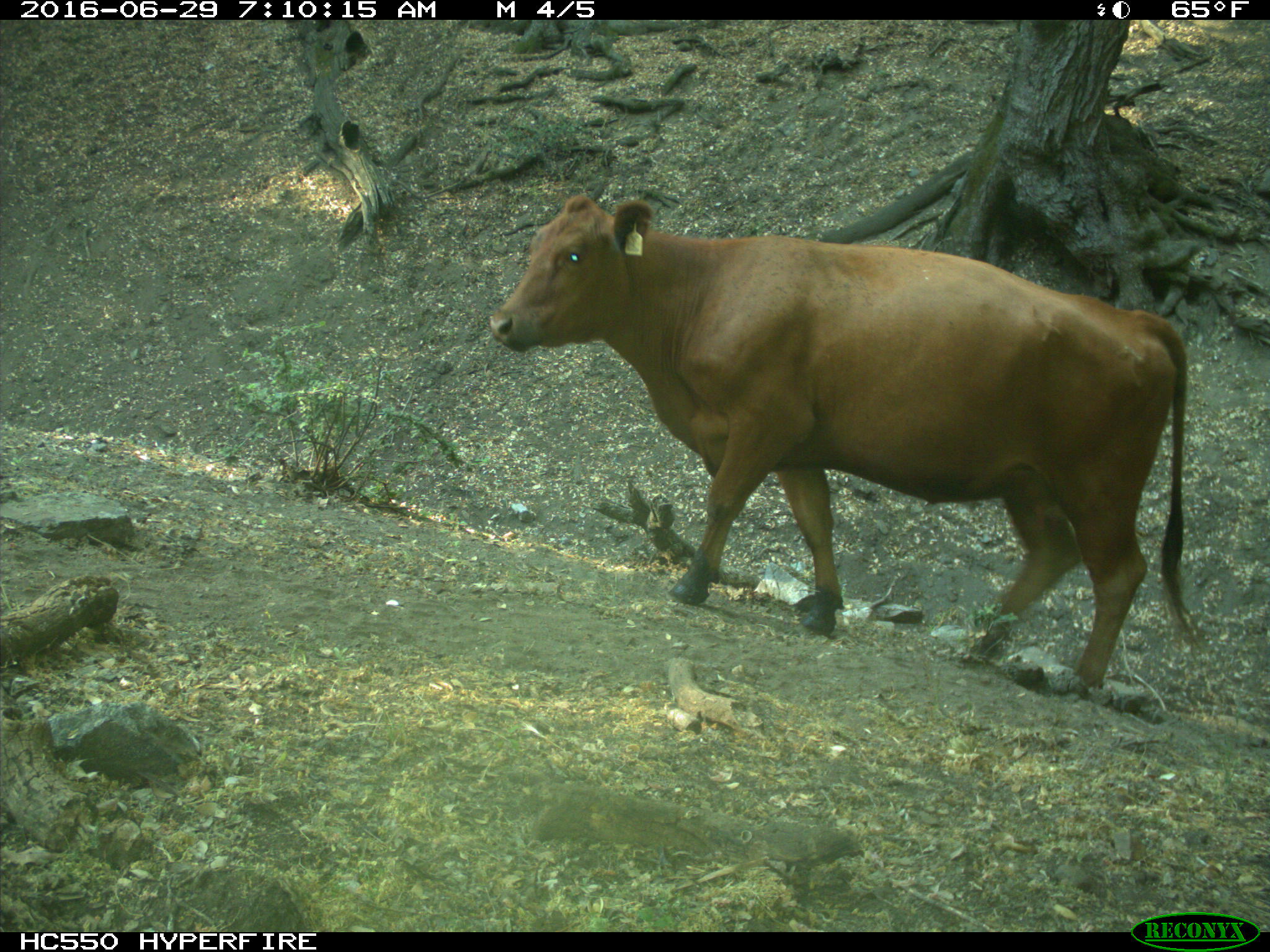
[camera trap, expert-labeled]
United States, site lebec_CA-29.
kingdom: Animalia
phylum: Chordata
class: Mammalia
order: Artiodactyla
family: Bovidae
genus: Bos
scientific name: Bos taurus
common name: domestic cow